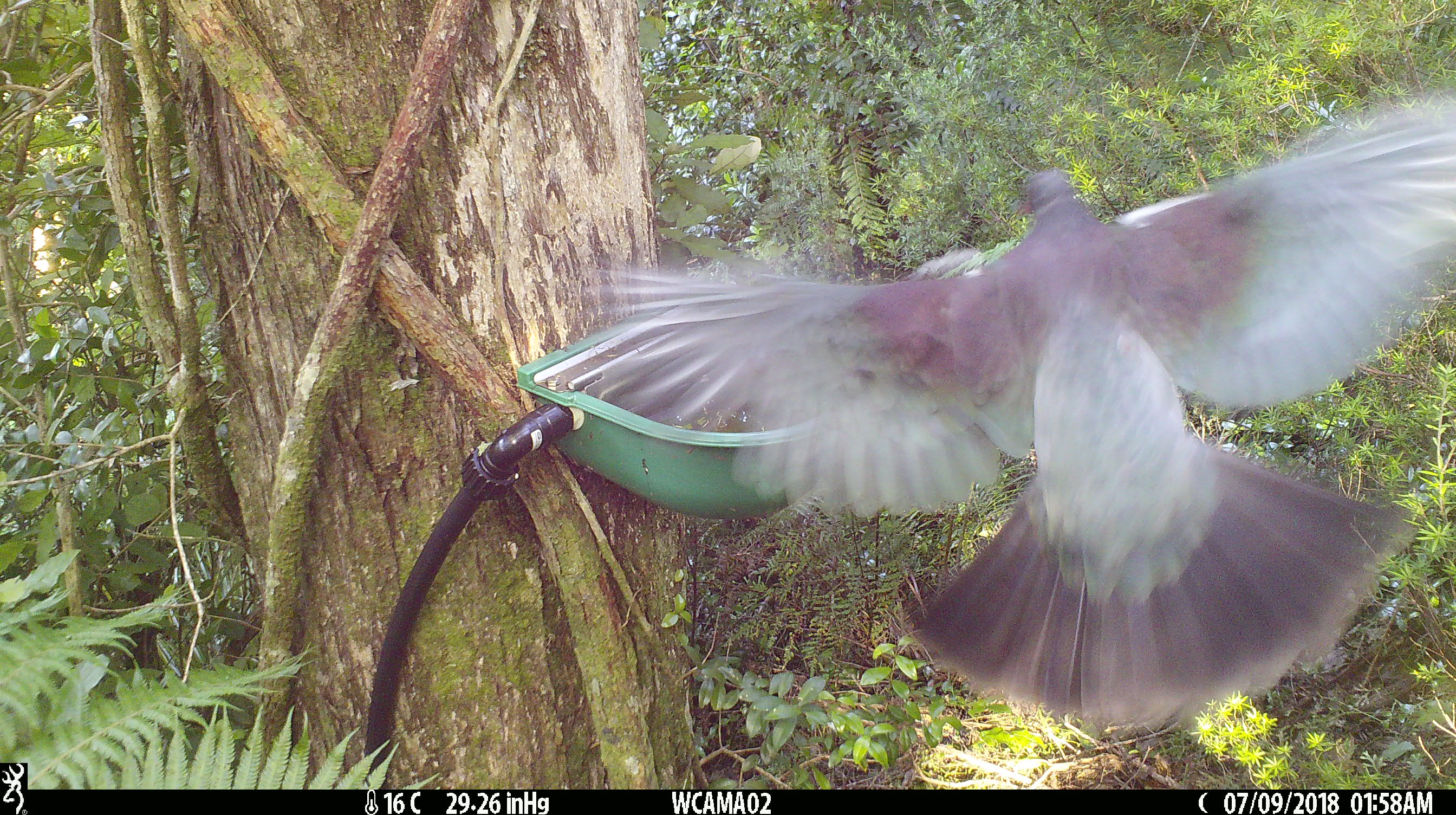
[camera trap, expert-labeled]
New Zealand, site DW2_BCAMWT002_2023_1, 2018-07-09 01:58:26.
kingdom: Animalia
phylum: Chordata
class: Aves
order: Columbiformes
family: Columbidae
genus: Hemiphaga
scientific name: Hemiphaga novaeseelandiae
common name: new zealand pigeon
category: kereru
Kereru (new zealand pigeon) (Hemiphaga novaeseelandiae).